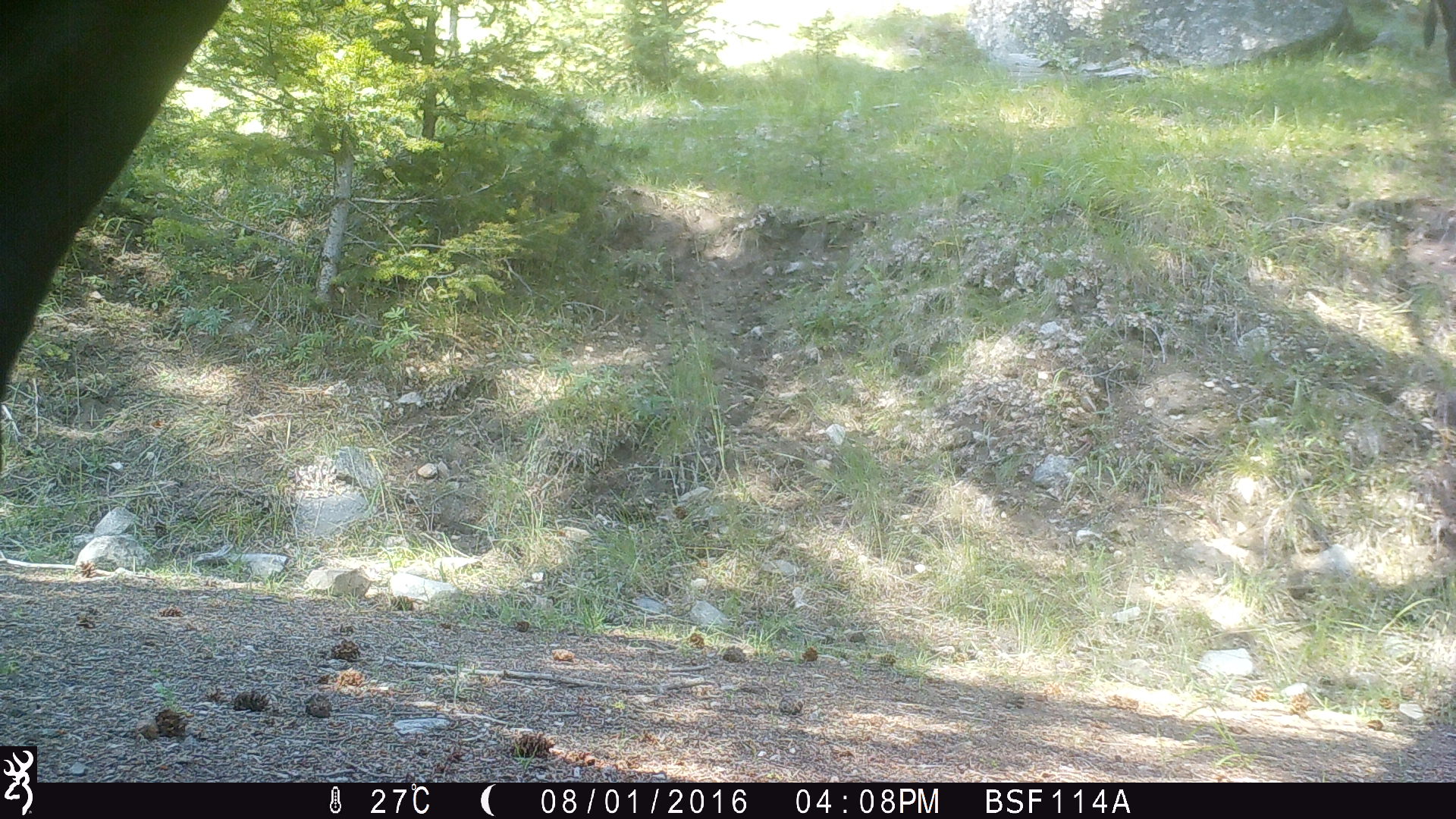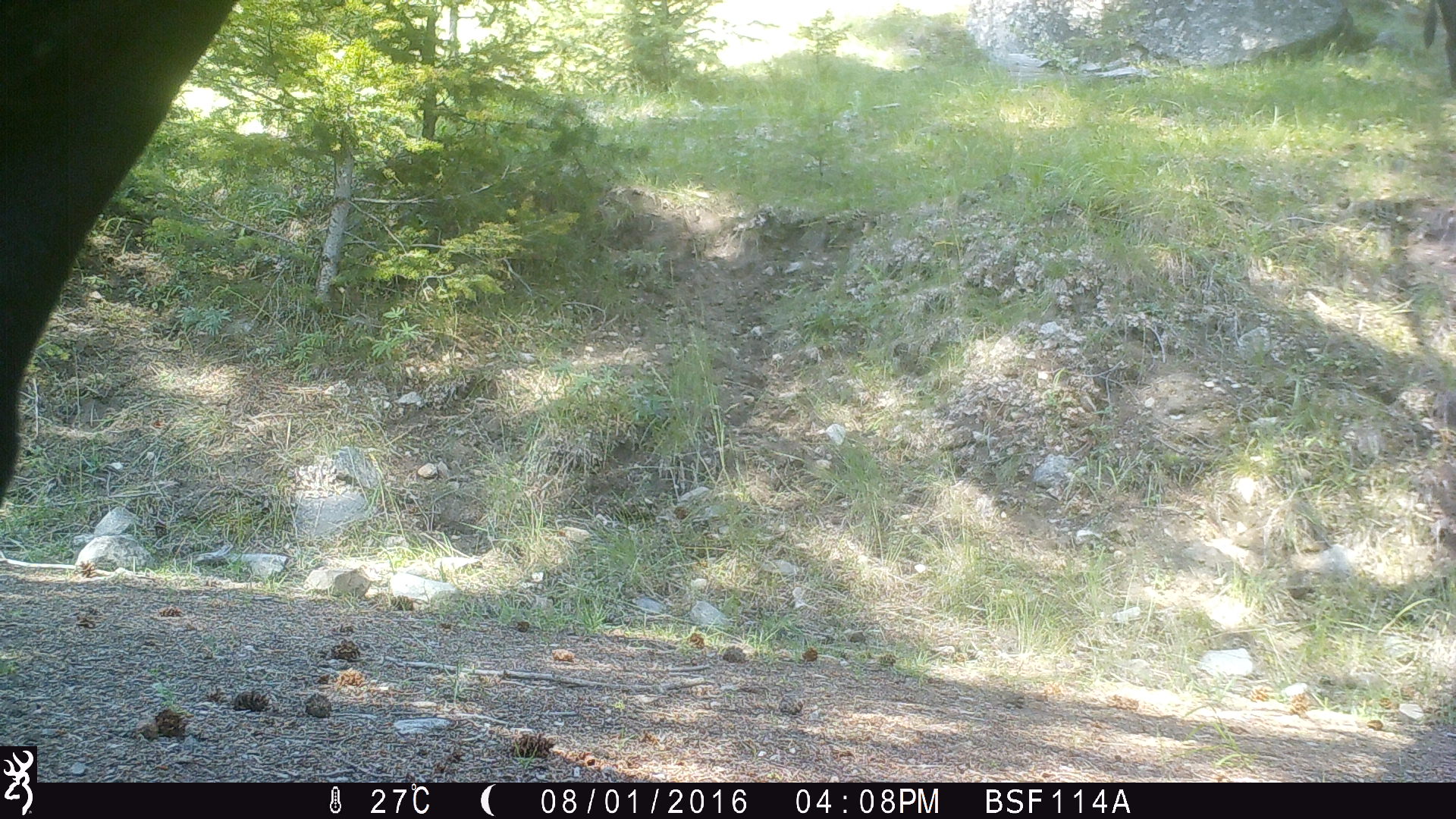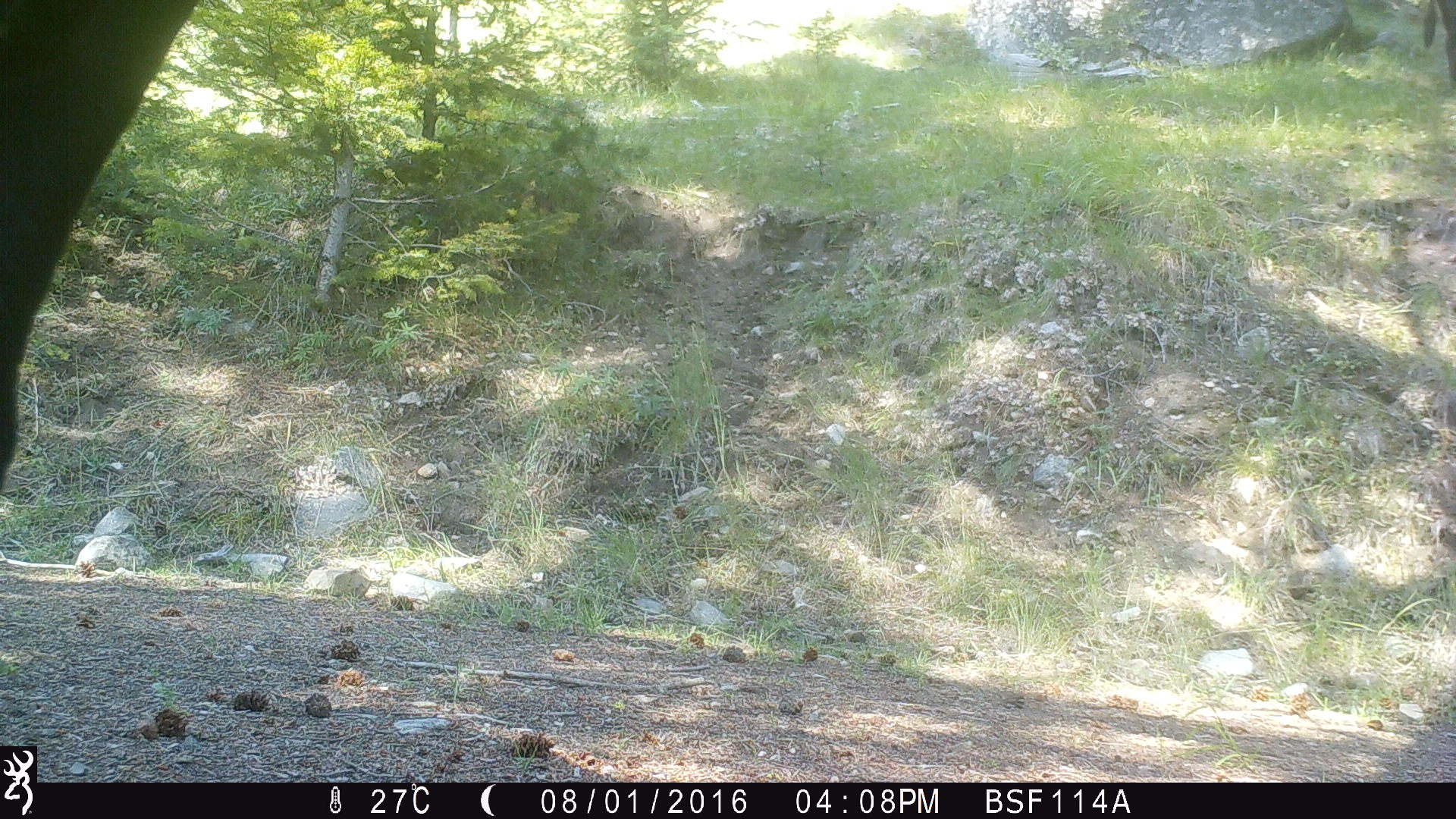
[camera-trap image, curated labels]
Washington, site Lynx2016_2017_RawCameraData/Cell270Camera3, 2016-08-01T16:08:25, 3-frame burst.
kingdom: Animalia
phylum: Chordata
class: Mammalia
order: Artiodactyla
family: Bovidae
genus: Bos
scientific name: Bos taurus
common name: domestic cattle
Domestic cattle (Bos taurus). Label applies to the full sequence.